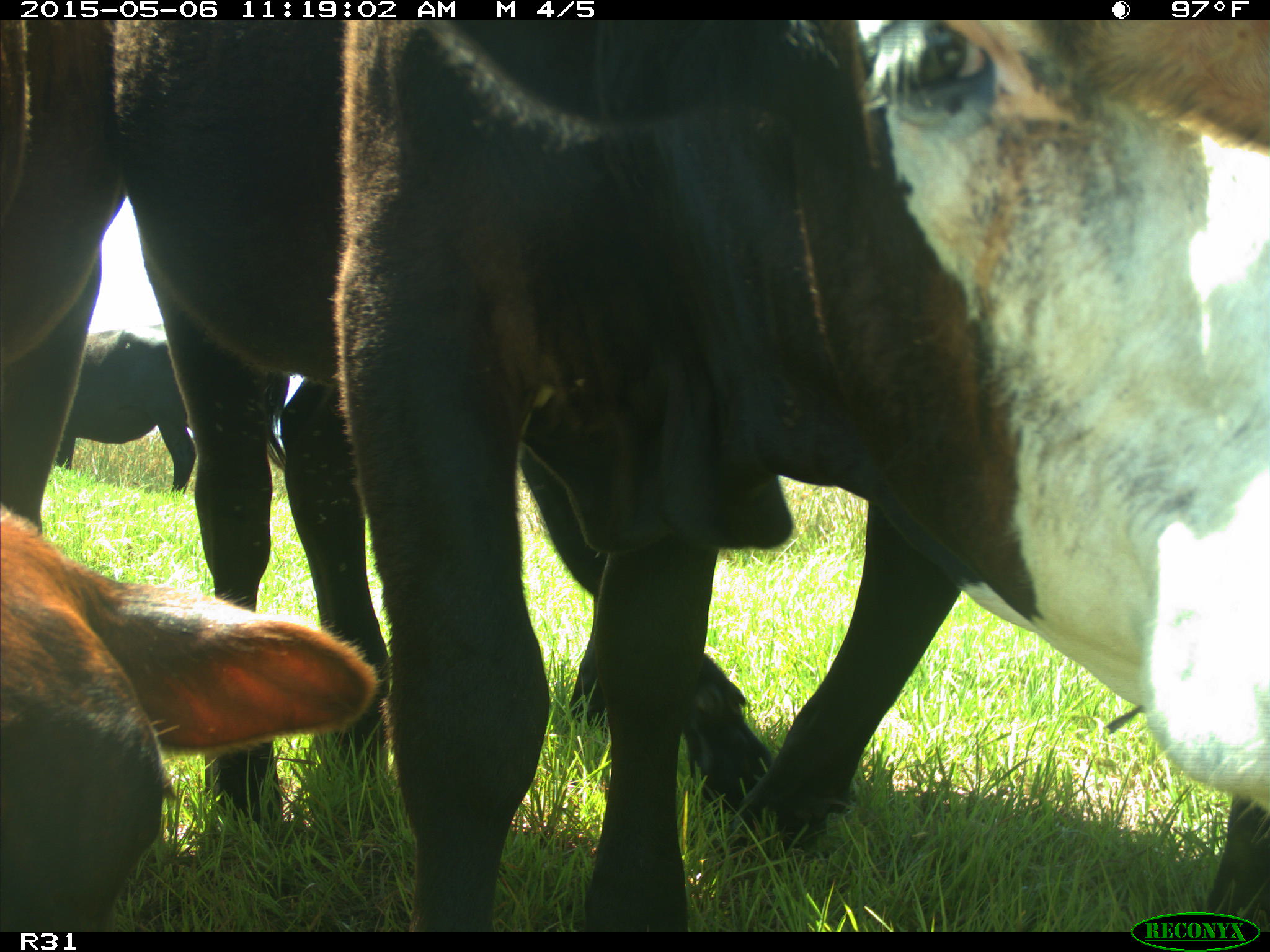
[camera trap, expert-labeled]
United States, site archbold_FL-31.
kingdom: Animalia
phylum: Chordata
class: Mammalia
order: Artiodactyla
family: Bovidae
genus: Bos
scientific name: Bos taurus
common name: domestic cow